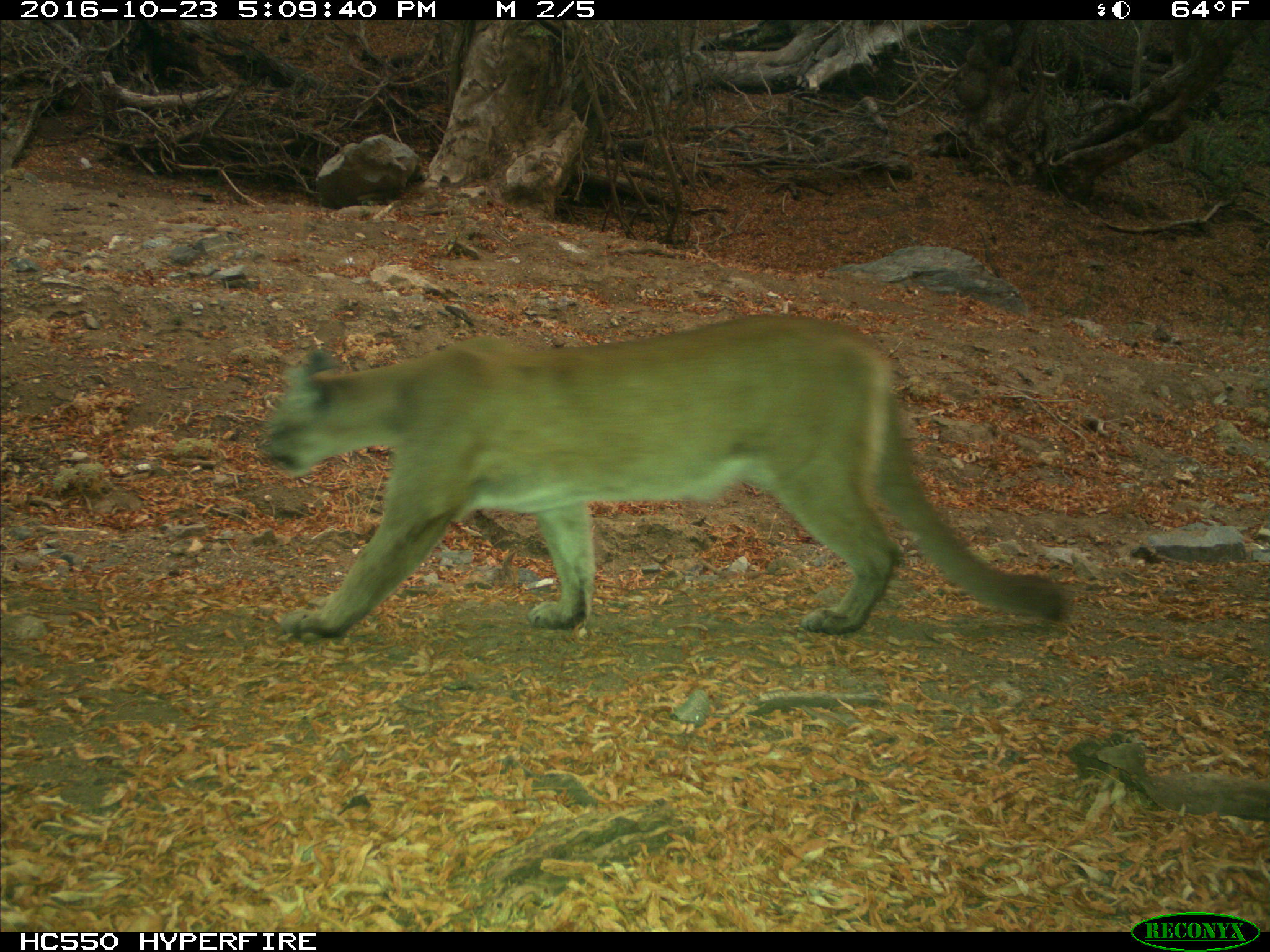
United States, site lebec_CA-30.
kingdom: Animalia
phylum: Chordata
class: Mammalia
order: Carnivora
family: Felidae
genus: Puma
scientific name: Puma concolor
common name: mountain lion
Puma concolor (mountain lion).